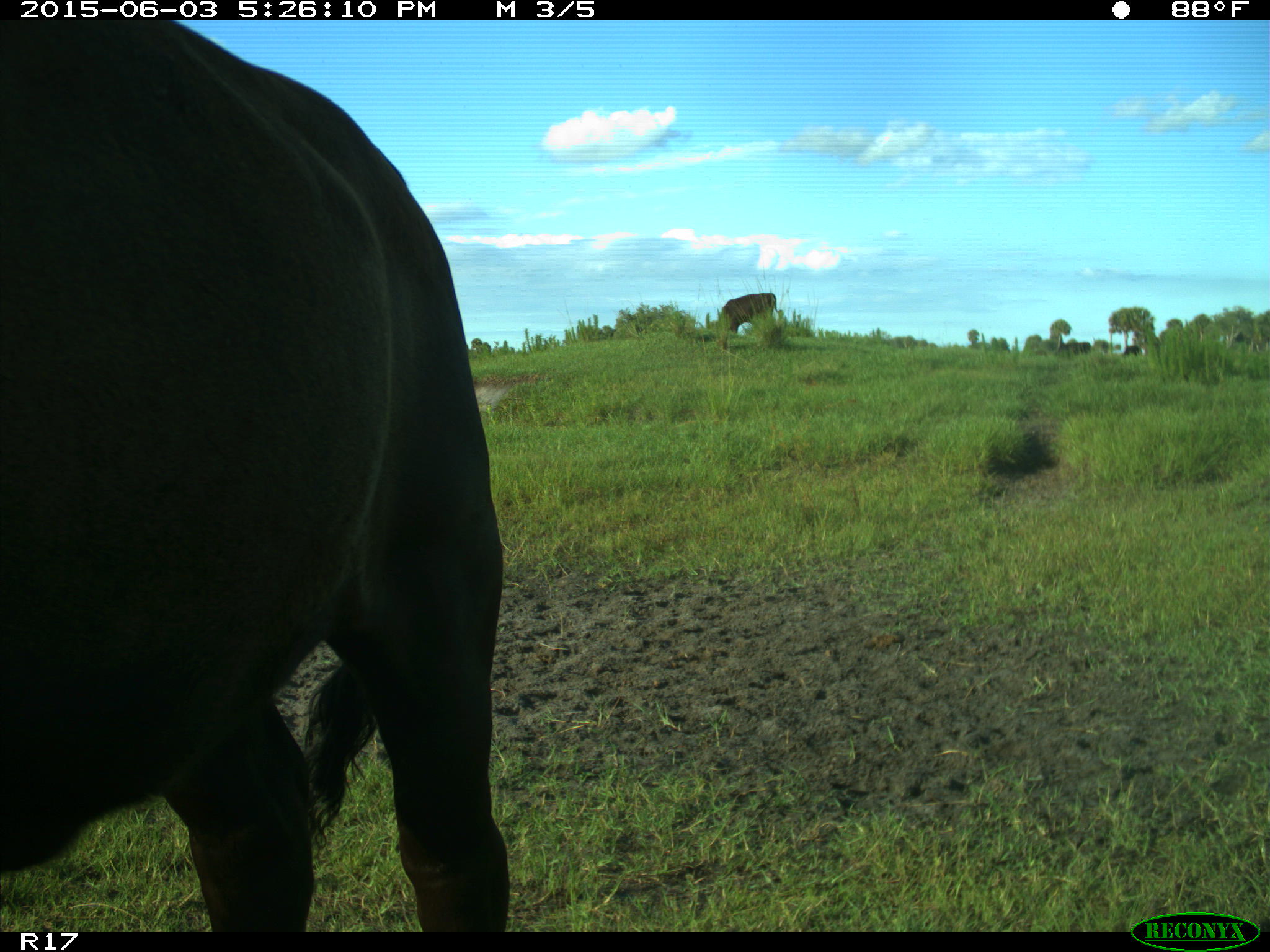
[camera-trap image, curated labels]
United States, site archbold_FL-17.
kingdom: Animalia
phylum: Chordata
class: Mammalia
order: Artiodactyla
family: Bovidae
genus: Bos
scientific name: Bos taurus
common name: domestic cow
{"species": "Bos taurus (domestic cow)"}